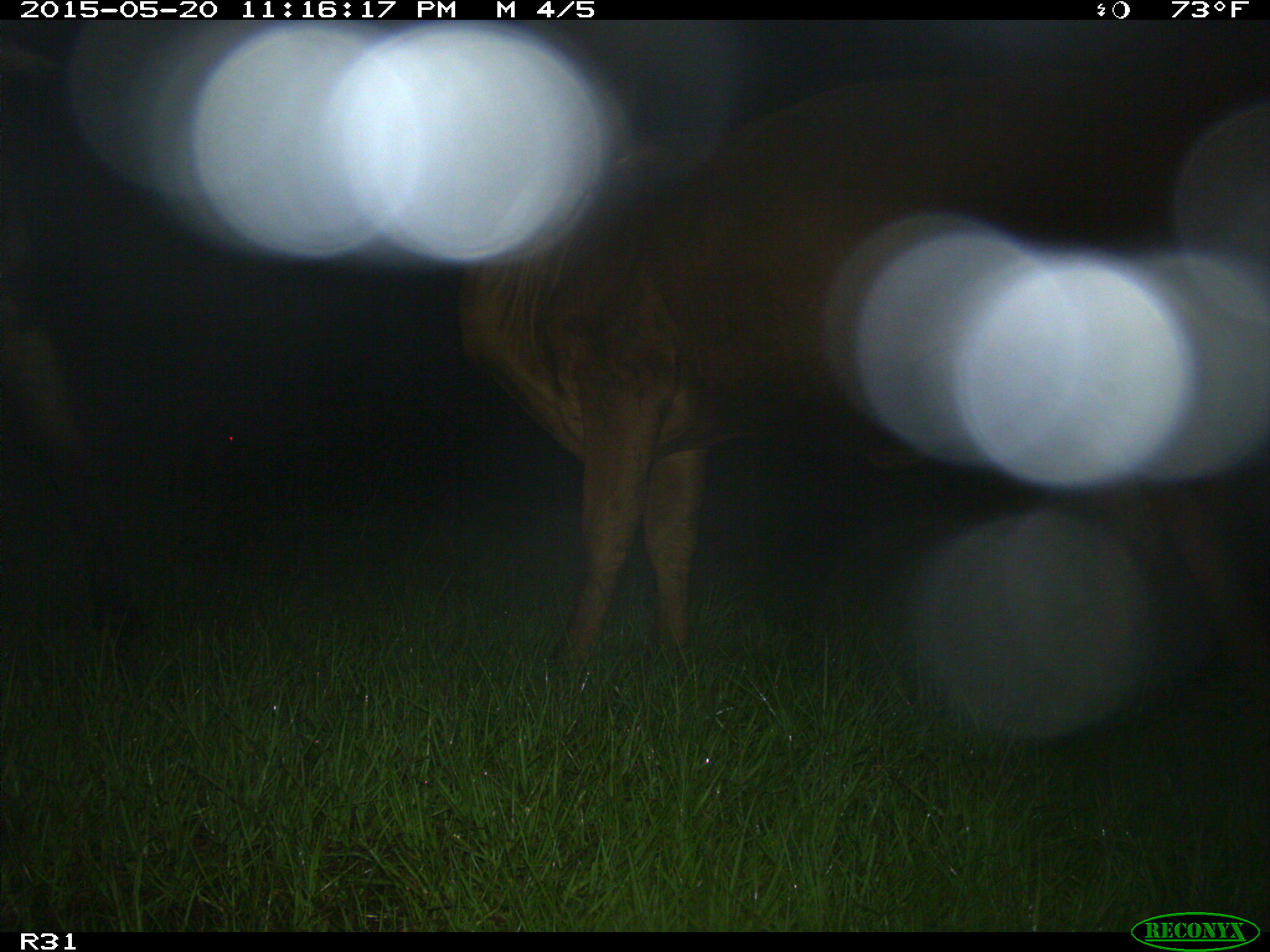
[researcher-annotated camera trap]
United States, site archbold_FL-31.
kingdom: Animalia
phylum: Chordata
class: Mammalia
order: Artiodactyla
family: Bovidae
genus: Bos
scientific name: Bos taurus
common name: domestic cow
Bos taurus (domestic cow).